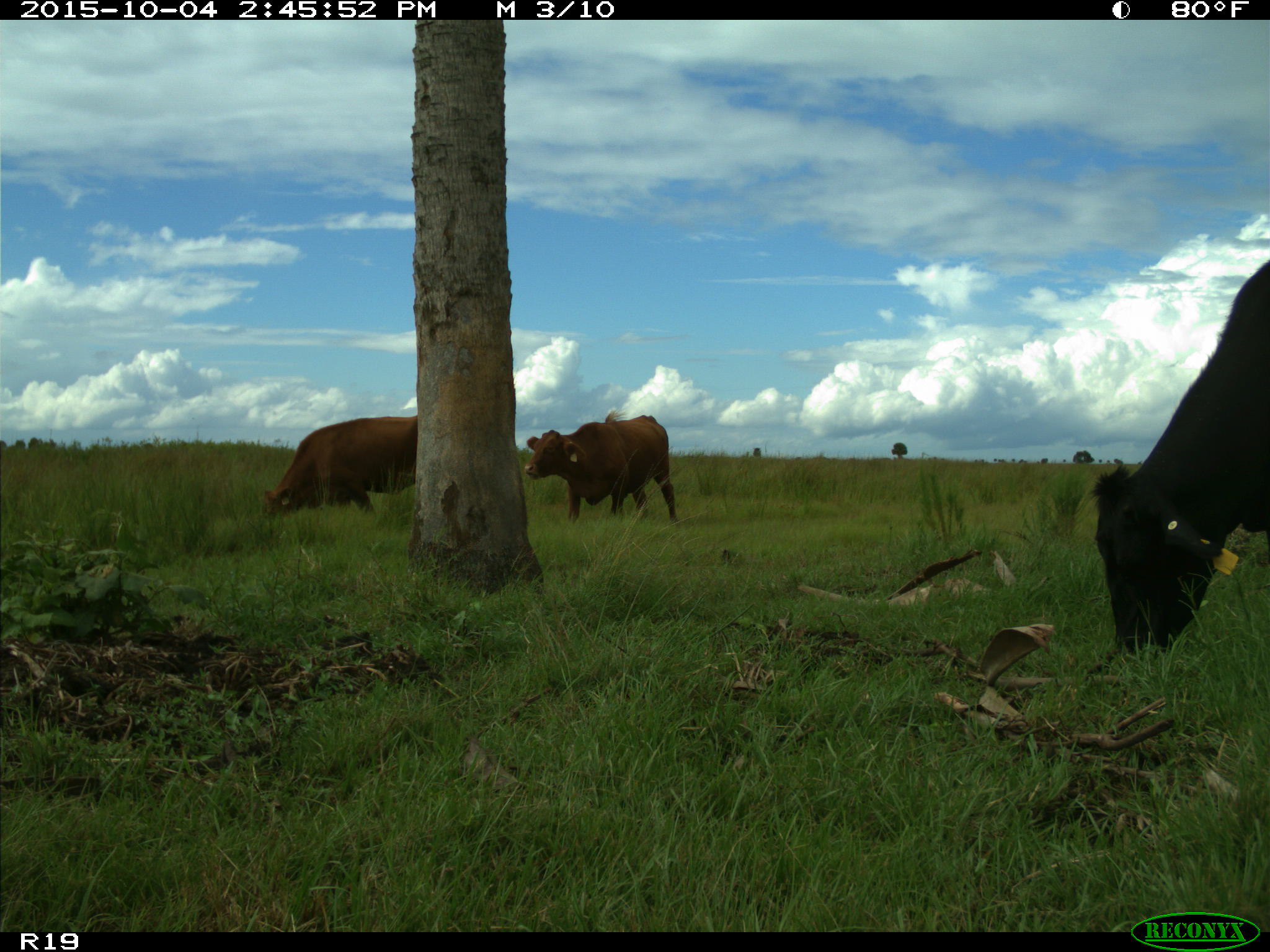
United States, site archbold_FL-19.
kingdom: Animalia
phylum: Chordata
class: Mammalia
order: Artiodactyla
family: Bovidae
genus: Bos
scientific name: Bos taurus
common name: domestic cow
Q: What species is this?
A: Bos taurus (domestic cow).